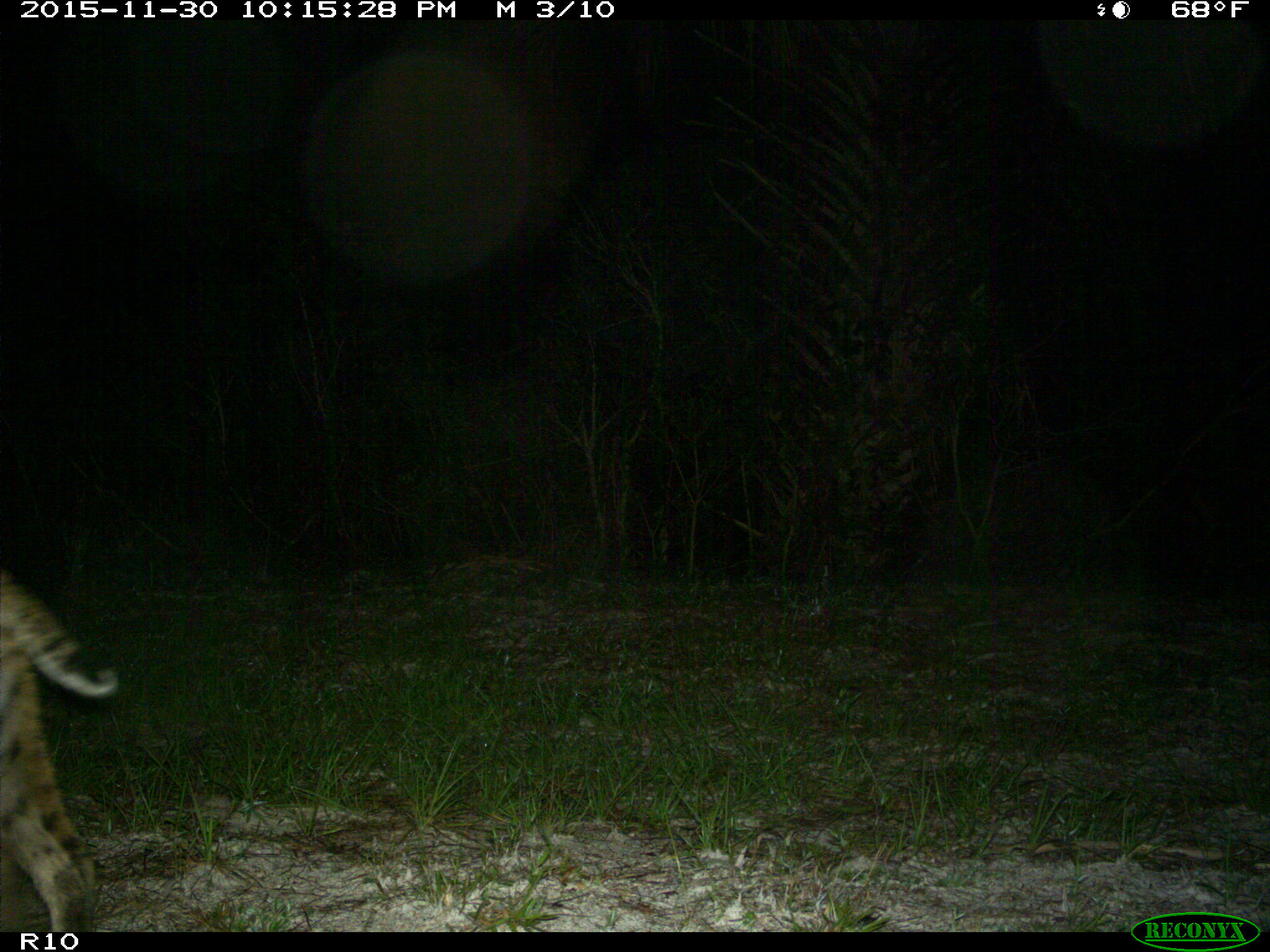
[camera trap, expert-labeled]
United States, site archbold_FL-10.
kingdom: Animalia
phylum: Chordata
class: Mammalia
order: Carnivora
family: Felidae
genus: Lynx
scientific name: Lynx rufus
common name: bobcat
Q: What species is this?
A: Lynx rufus (bobcat).